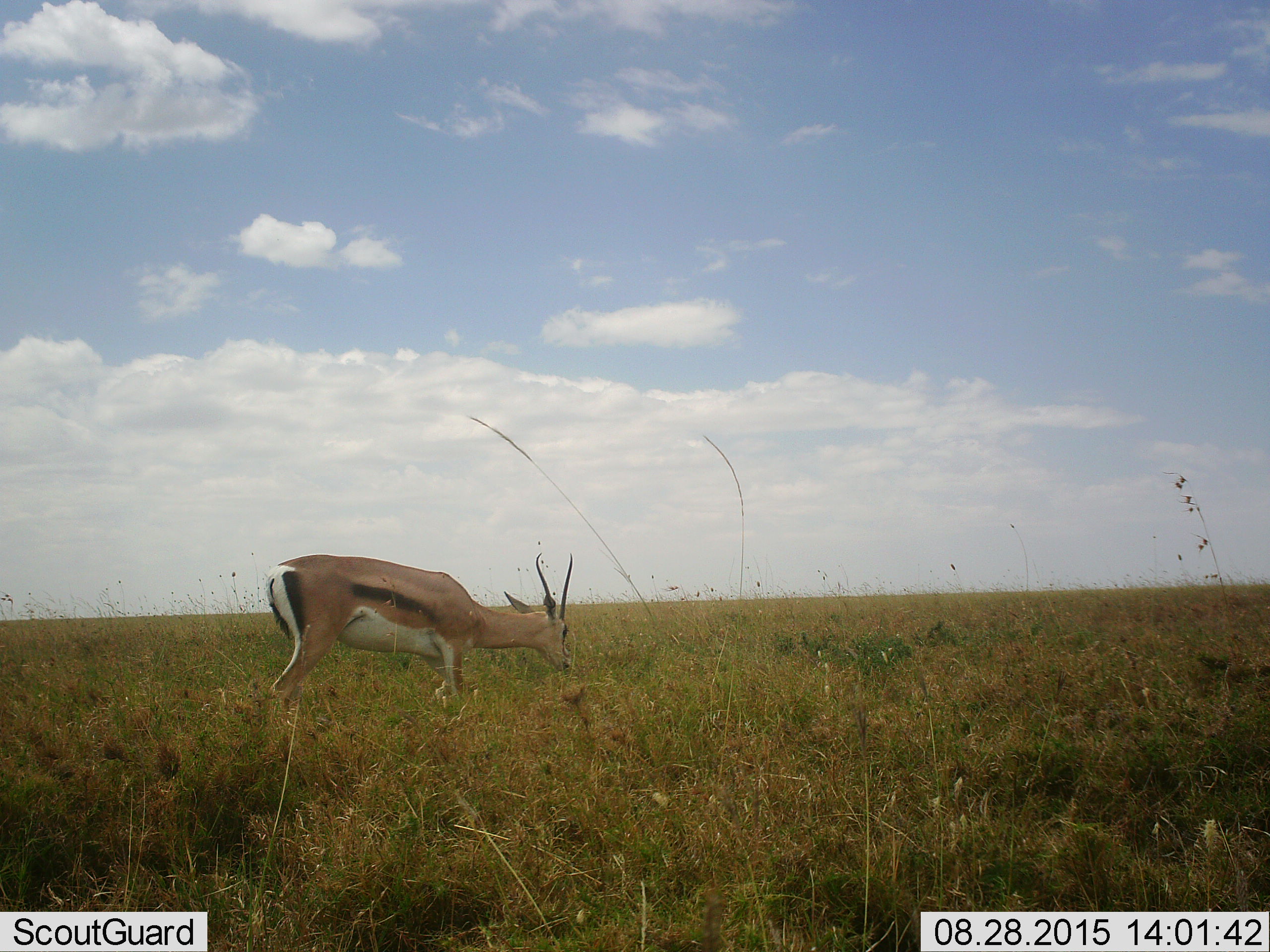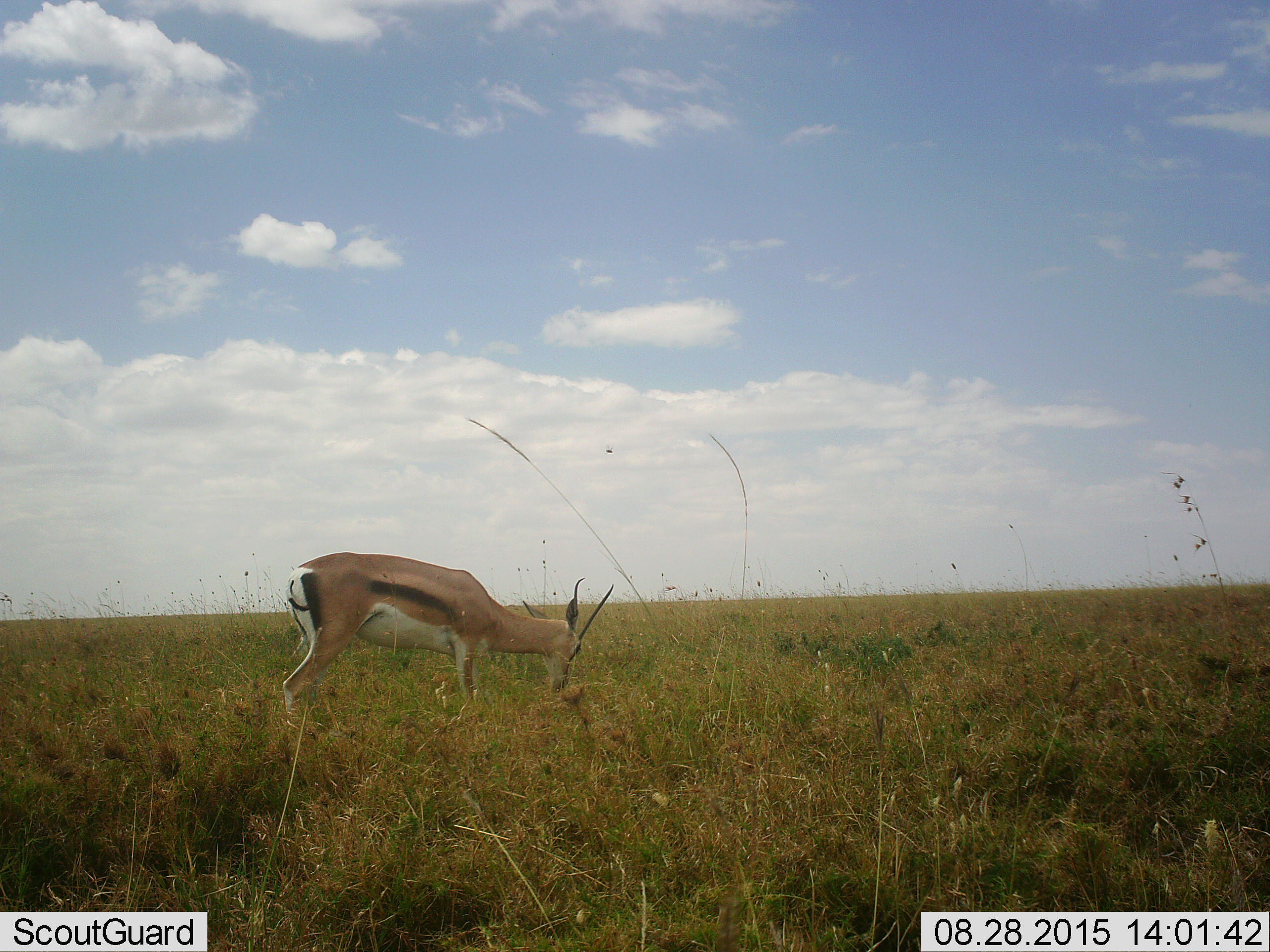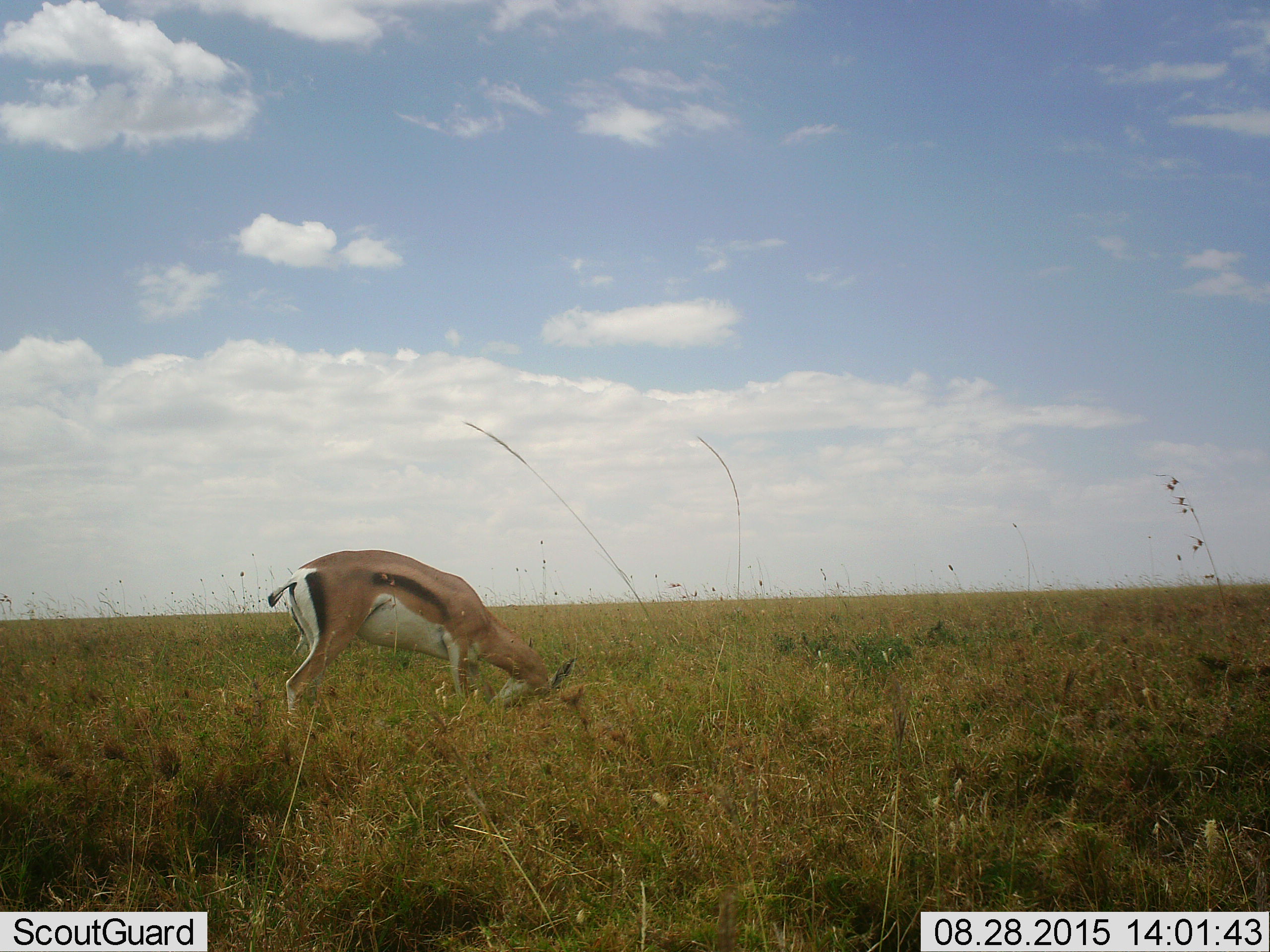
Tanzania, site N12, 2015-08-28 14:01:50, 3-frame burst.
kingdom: Animalia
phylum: Chordata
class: Mammalia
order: Artiodactyla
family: Bovidae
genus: Eudorcas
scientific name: Eudorcas thomsonii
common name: thomson's gazelle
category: gazellethomsons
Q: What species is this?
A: Gazellethomsons (thomson's gazelle) (Eudorcas thomsonii).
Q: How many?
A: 1.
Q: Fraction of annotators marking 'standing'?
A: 25%.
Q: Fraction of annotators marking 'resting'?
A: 0%.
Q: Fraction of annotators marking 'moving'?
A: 0%.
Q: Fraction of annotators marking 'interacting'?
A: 0%.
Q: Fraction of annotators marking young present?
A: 0%.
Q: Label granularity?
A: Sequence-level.